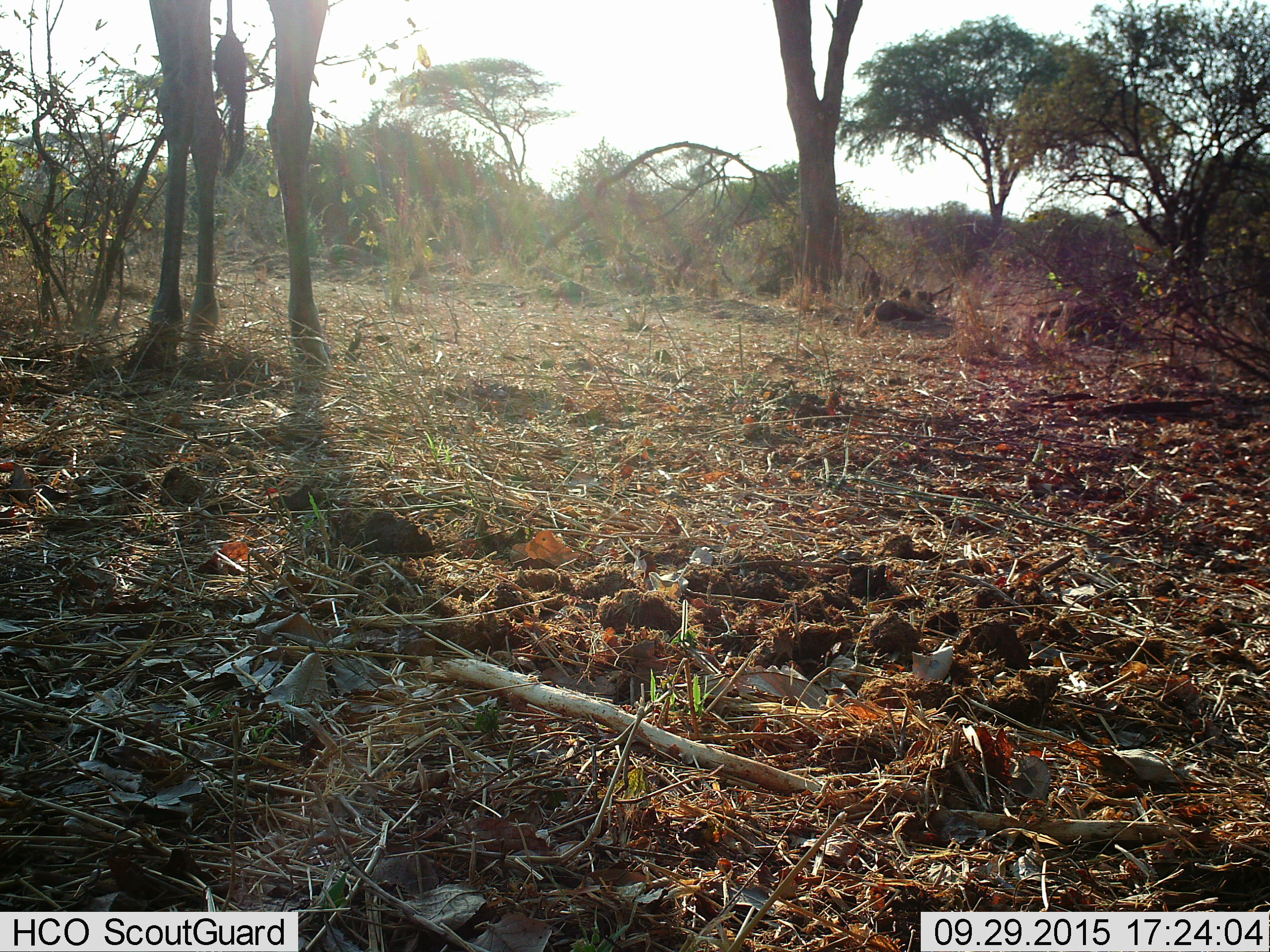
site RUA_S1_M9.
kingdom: Animalia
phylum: Chordata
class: Mammalia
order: Artiodactyla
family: Giraffidae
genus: Giraffa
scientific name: Giraffa camelopardalis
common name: giraffe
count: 1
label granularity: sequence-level